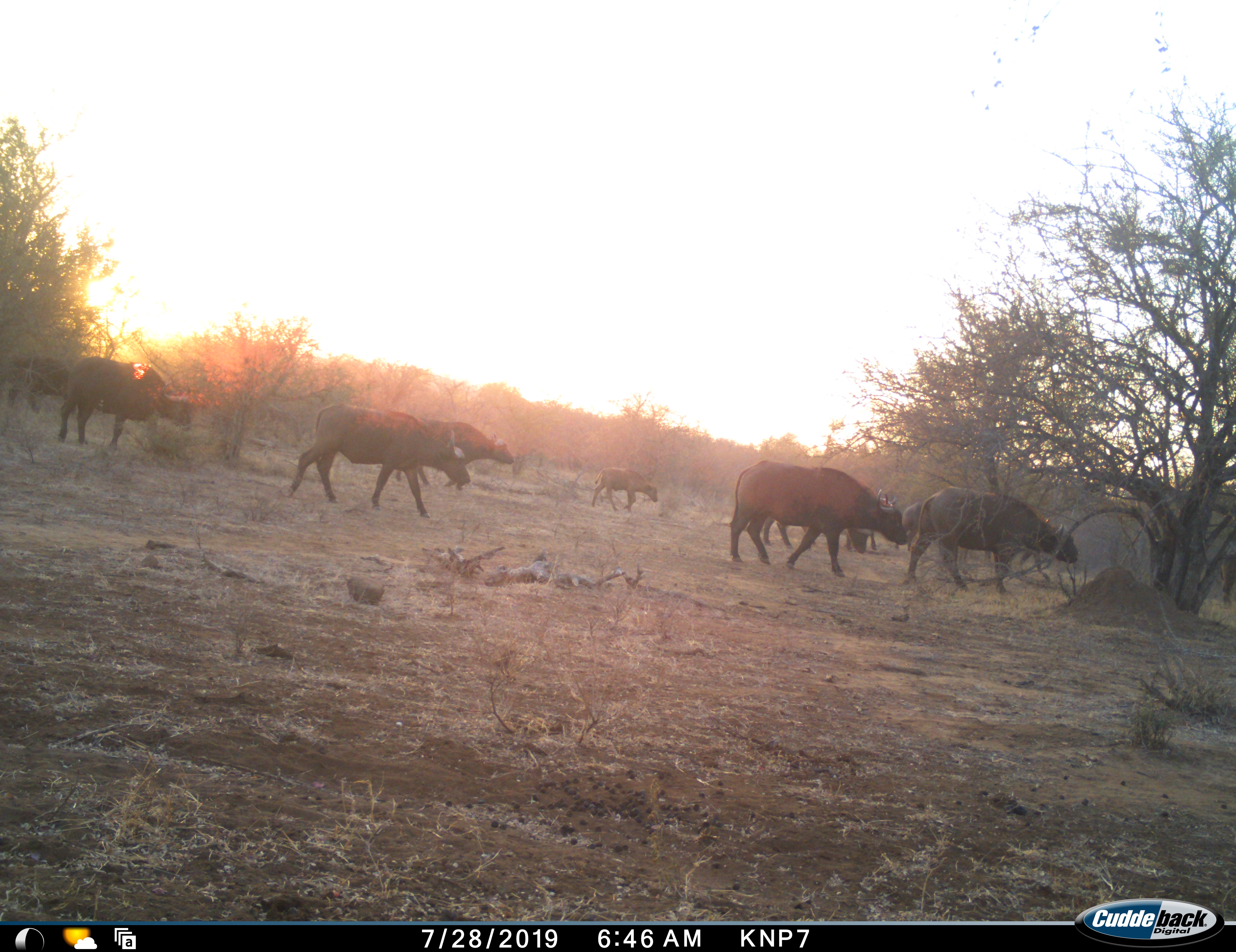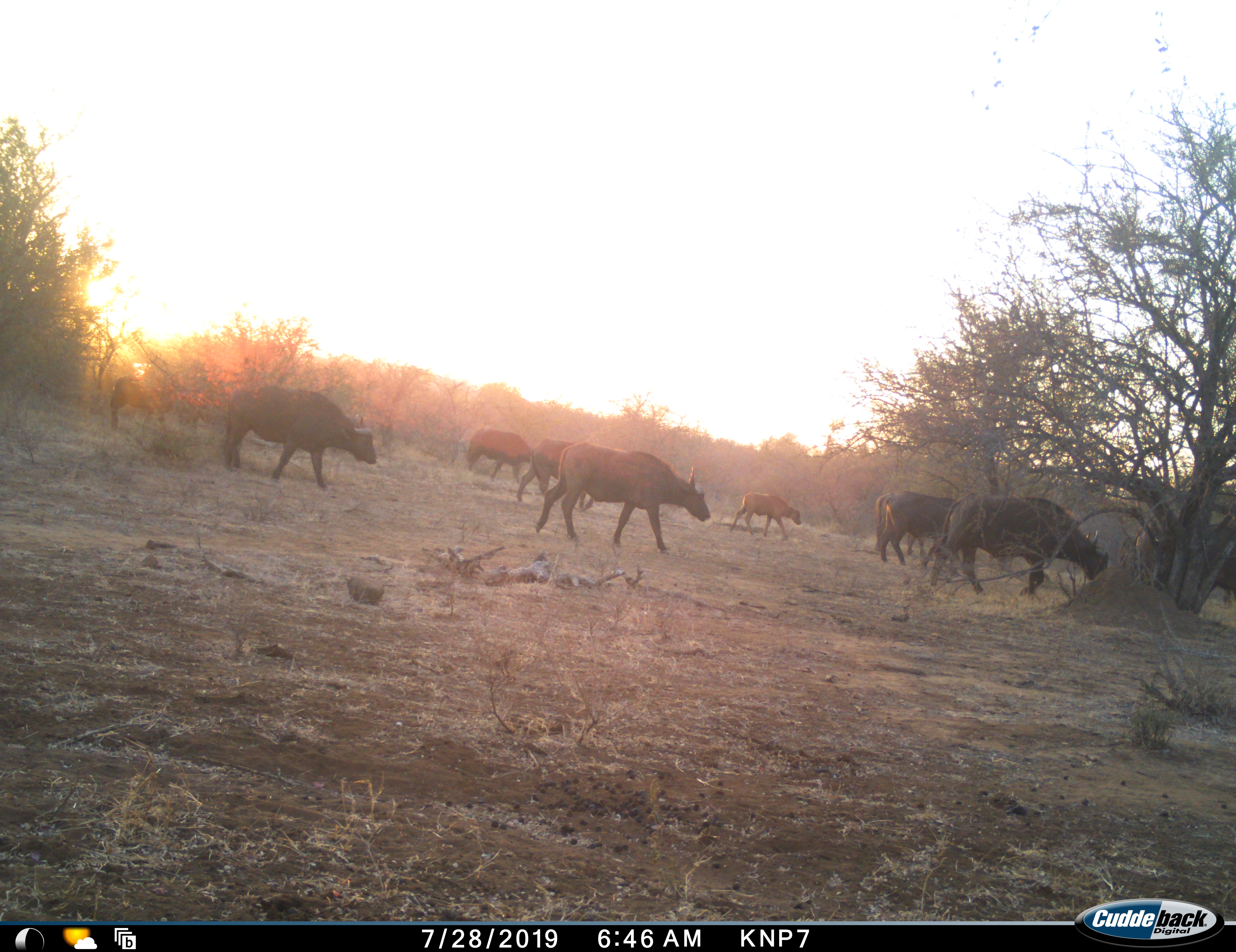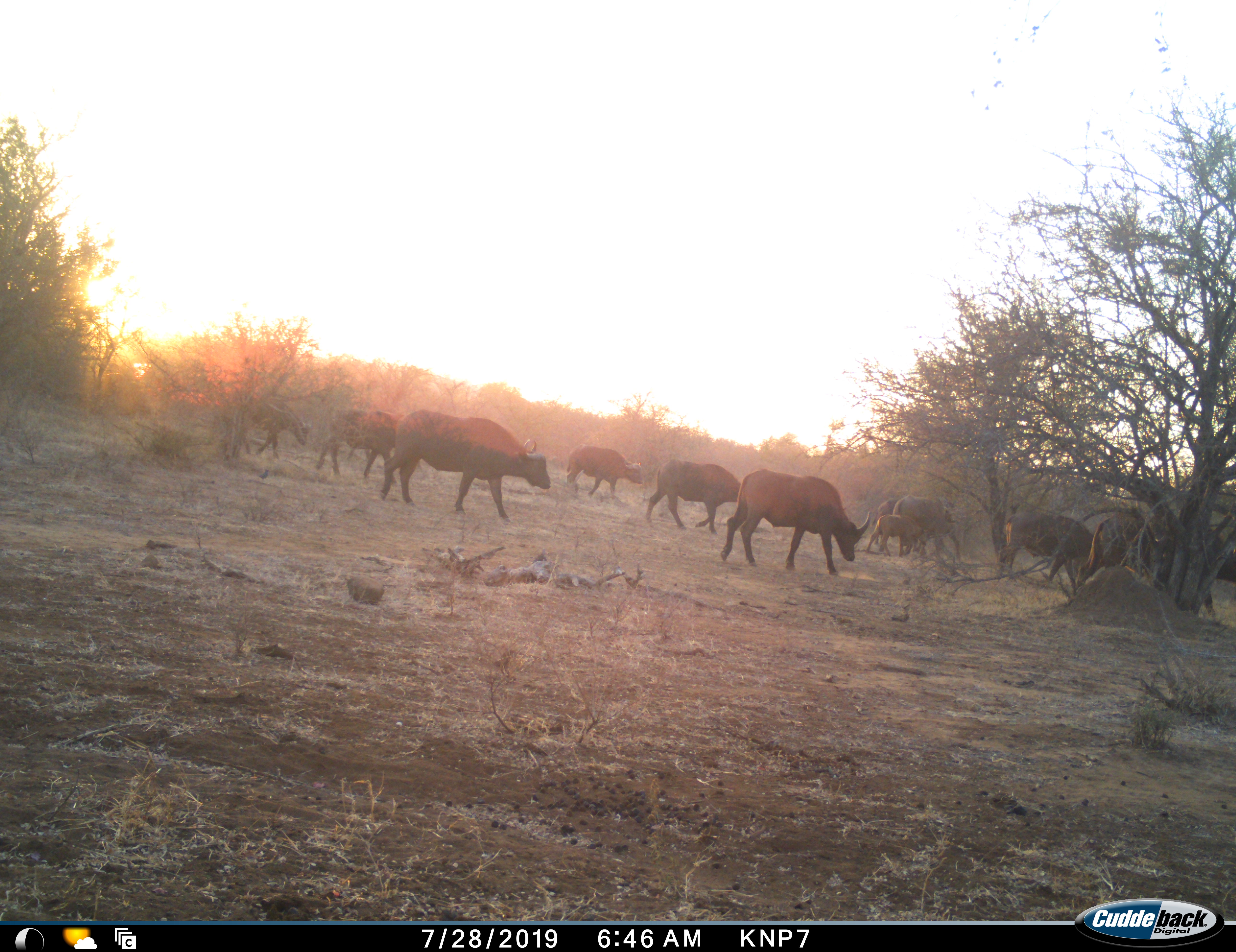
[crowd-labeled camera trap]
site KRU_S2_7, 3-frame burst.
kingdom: Animalia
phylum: Chordata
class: Mammalia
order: Artiodactyla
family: Bovidae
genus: Syncerus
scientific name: Syncerus caffer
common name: african buffalo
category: buffalo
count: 10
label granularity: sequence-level